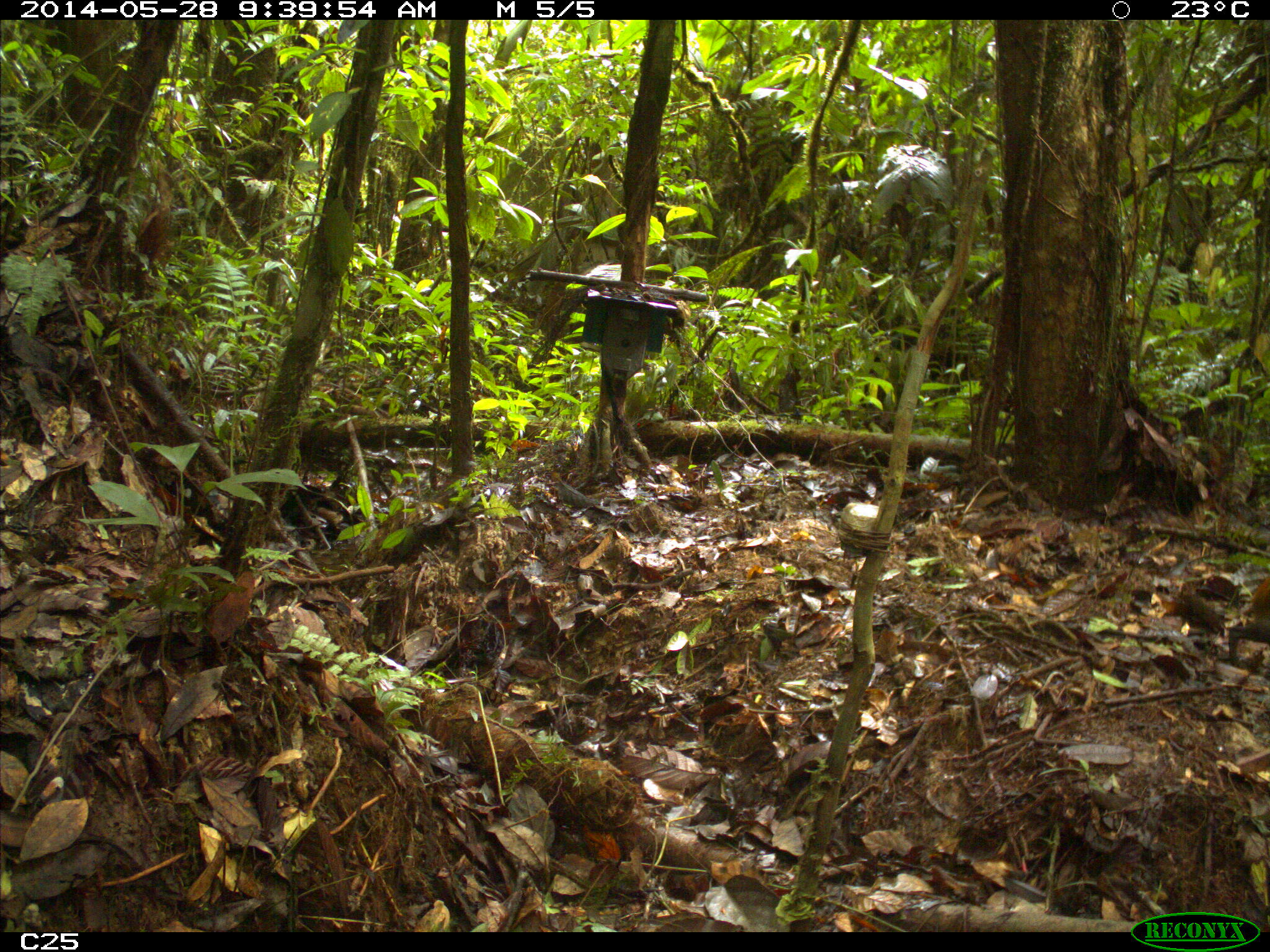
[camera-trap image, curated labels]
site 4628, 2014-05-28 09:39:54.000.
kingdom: Animalia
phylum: Chordata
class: Mammalia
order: Rodentia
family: Dasyproctidae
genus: Dasyprocta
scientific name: Dasyprocta leporina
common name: red-rumped agouti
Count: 1.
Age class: adult.